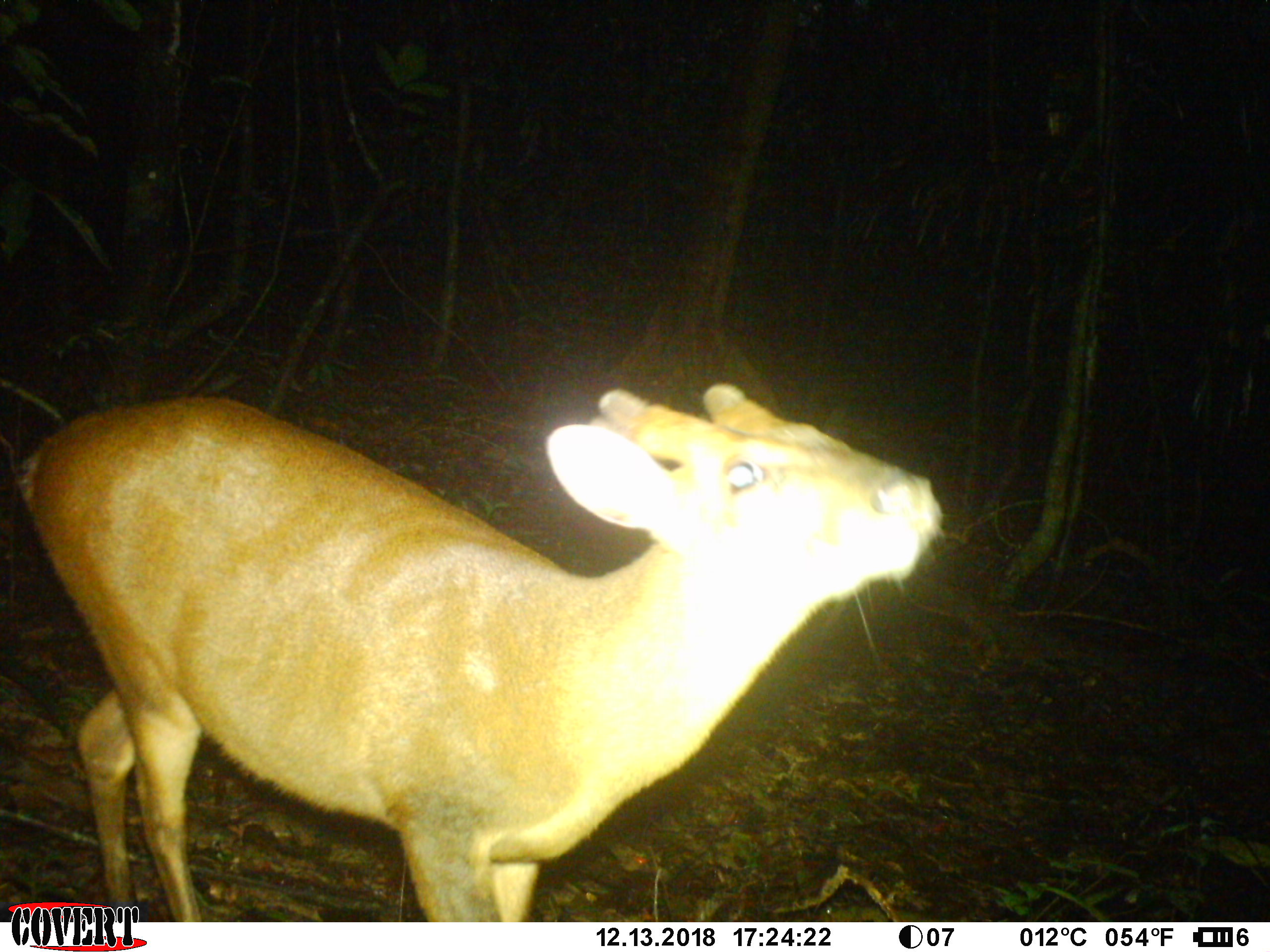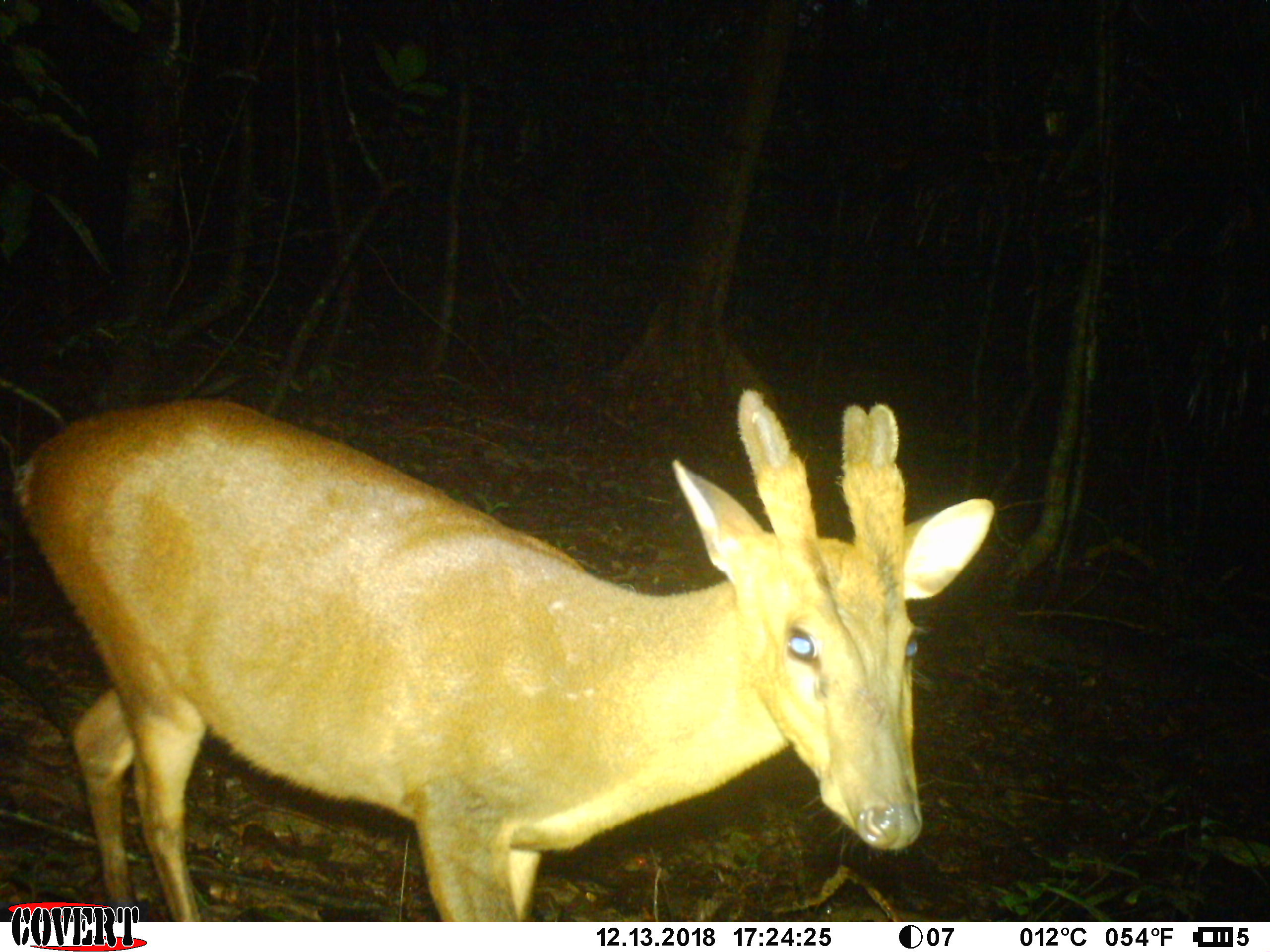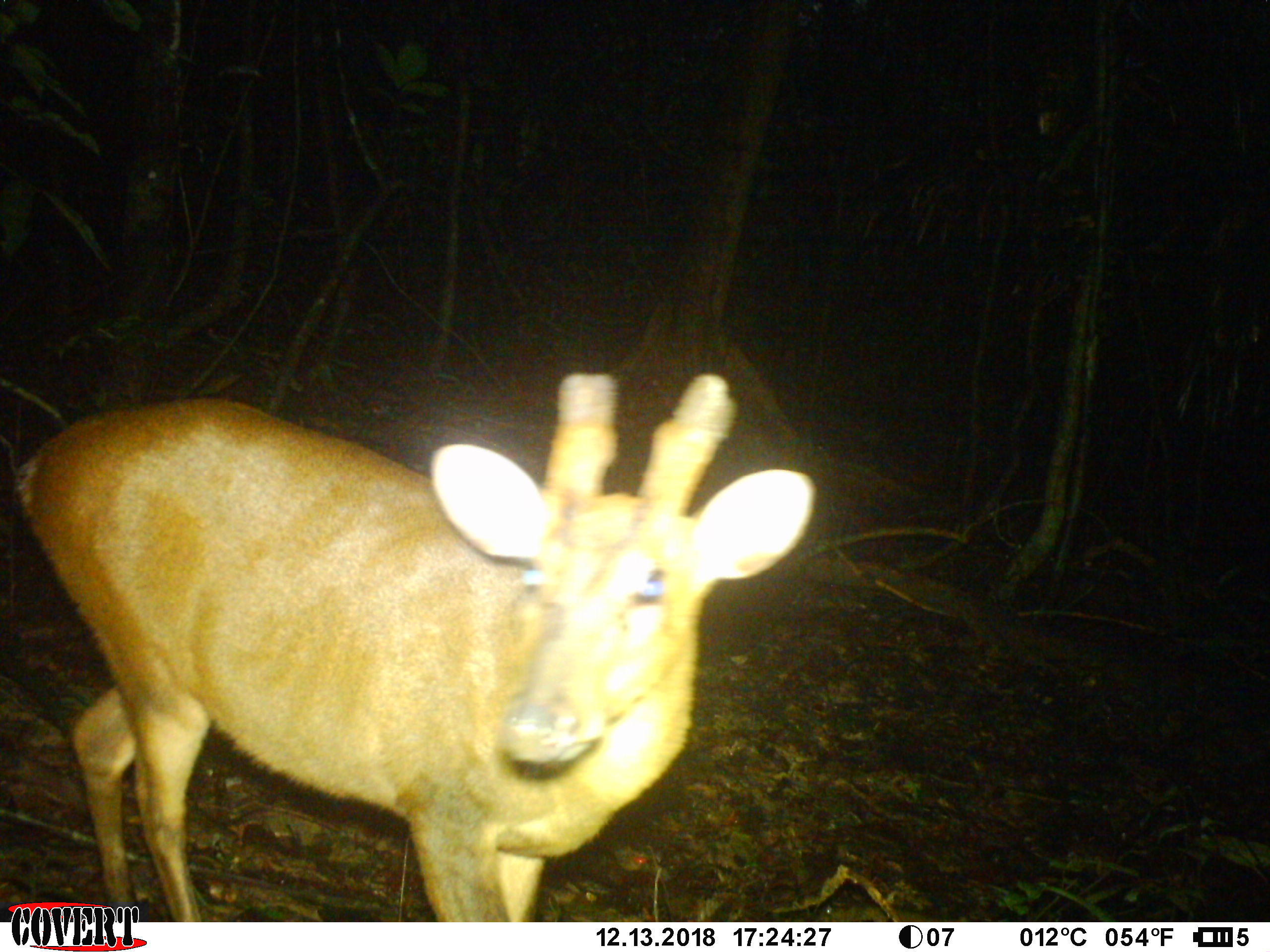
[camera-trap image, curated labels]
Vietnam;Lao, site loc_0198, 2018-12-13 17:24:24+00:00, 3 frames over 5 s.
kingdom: Animalia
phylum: Chordata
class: Mammalia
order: Artiodactyla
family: Cervidae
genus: Muntiacus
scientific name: Muntiacus vuquangensis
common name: large-antlered muntjac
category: large antlered muntjac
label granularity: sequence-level